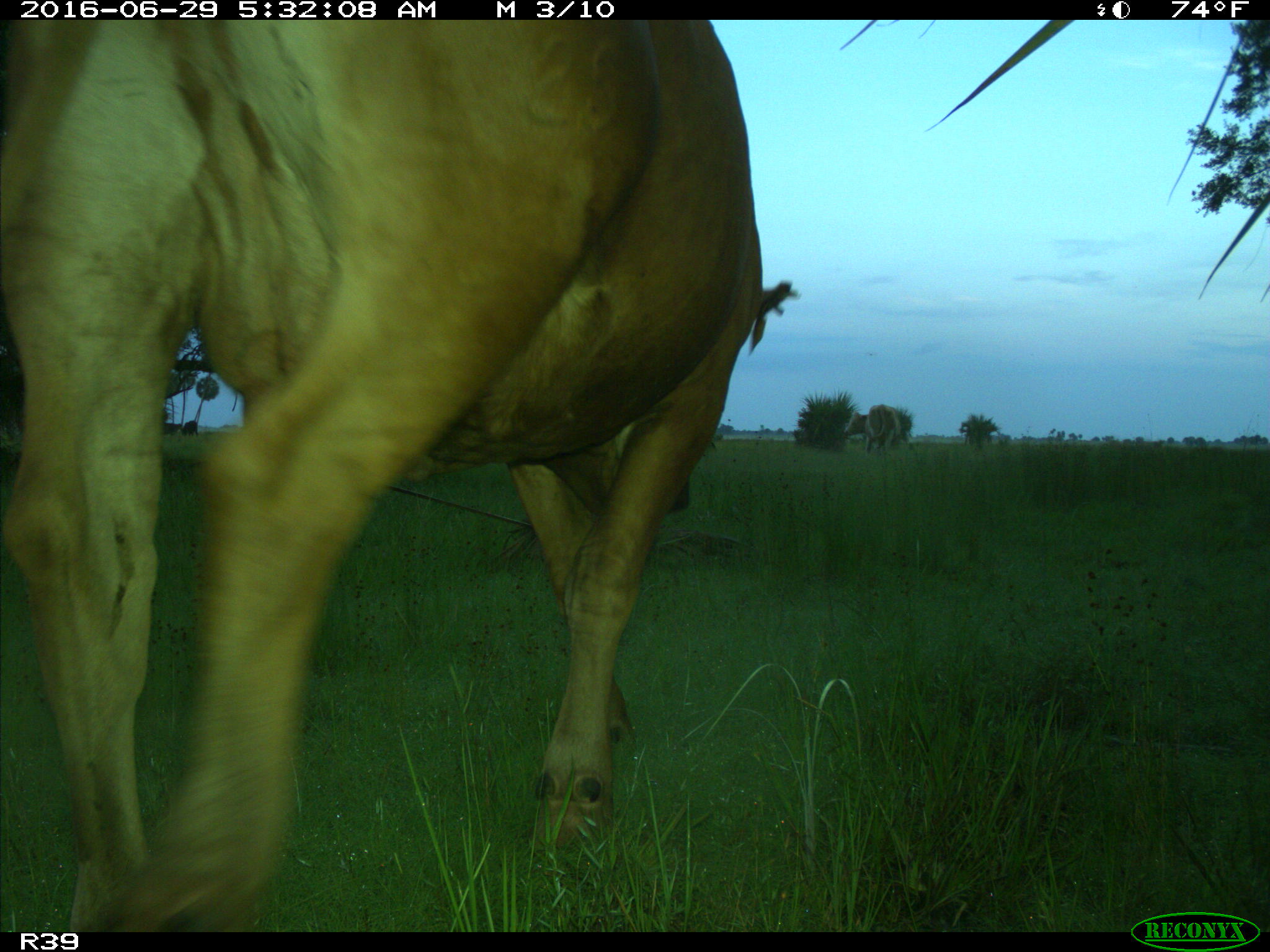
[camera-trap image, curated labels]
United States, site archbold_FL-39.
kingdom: Animalia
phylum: Chordata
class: Mammalia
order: Artiodactyla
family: Bovidae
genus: Bos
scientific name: Bos taurus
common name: domestic cow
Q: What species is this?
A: Bos taurus (domestic cow).